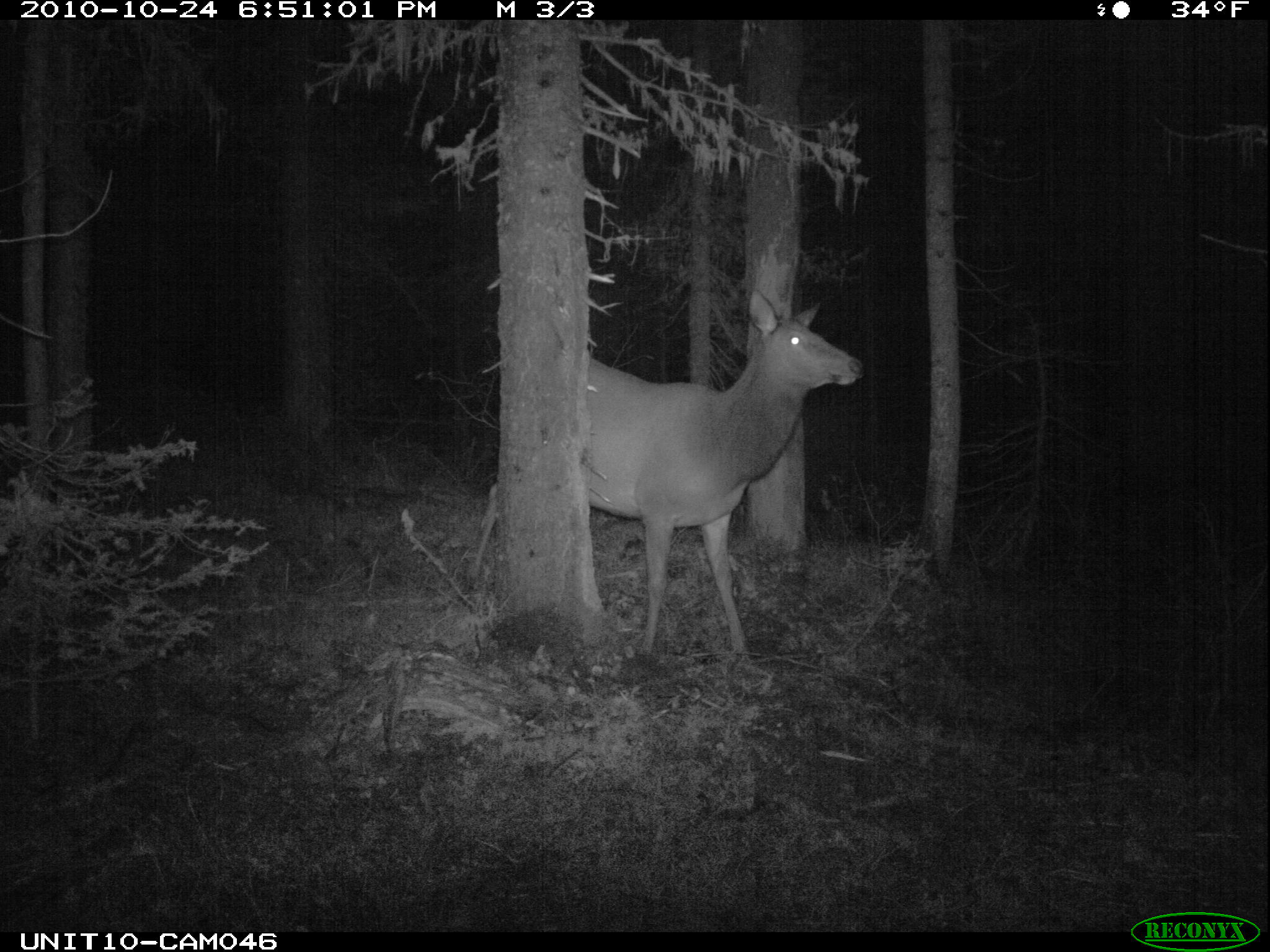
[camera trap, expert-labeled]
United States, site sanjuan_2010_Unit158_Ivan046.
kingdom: Animalia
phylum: Chordata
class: Mammalia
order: Artiodactyla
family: Cervidae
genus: Cervus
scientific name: Cervus elaphus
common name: red deer